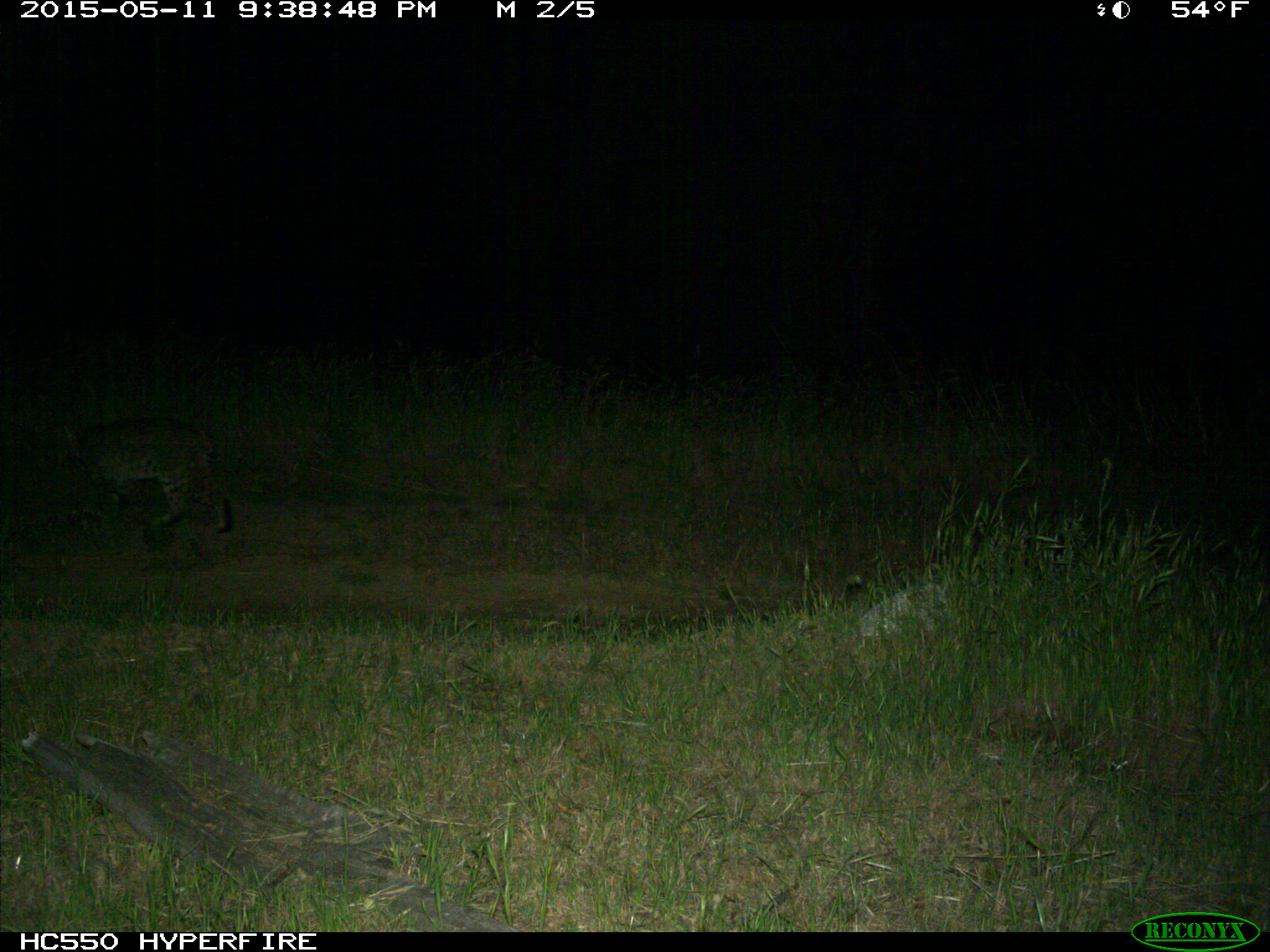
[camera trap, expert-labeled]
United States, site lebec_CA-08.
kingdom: Animalia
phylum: Chordata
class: Mammalia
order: Carnivora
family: Felidae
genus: Lynx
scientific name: Lynx rufus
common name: bobcat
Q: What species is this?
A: Lynx rufus (bobcat).